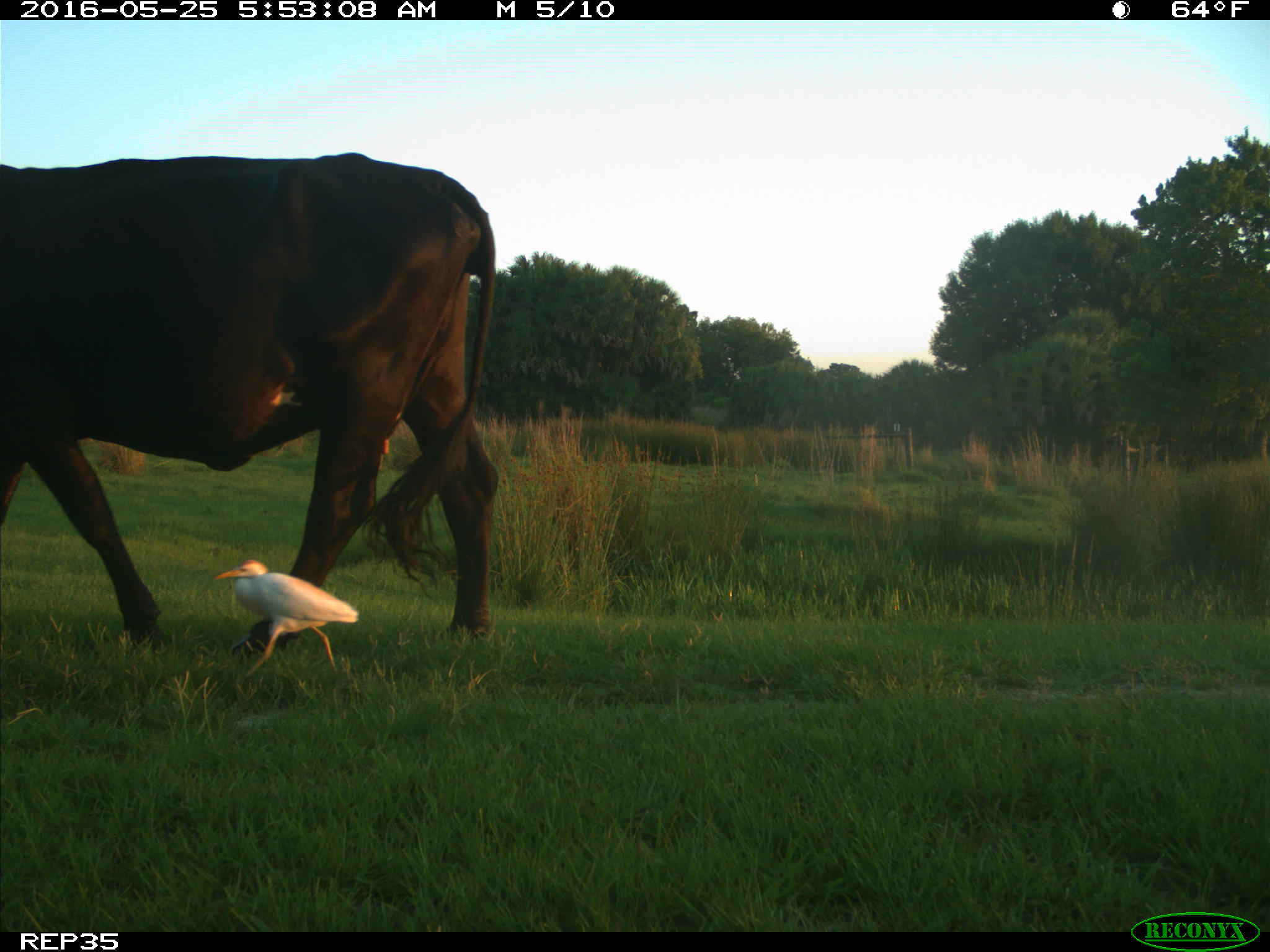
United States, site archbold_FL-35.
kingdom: Animalia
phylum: Chordata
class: Mammalia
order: Artiodactyla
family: Bovidae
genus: Bos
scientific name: Bos taurus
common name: domestic cow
Bos taurus (domestic cow).